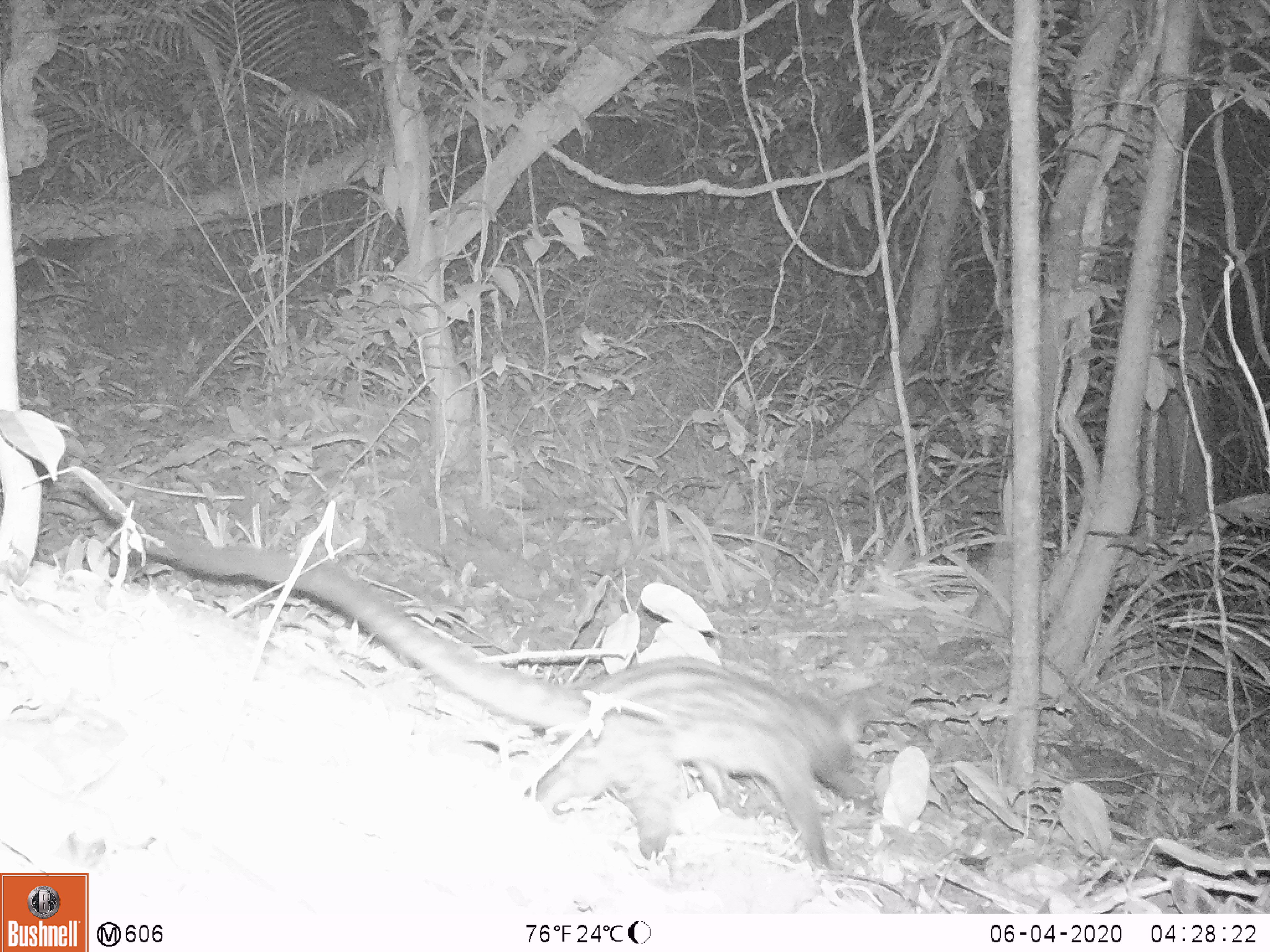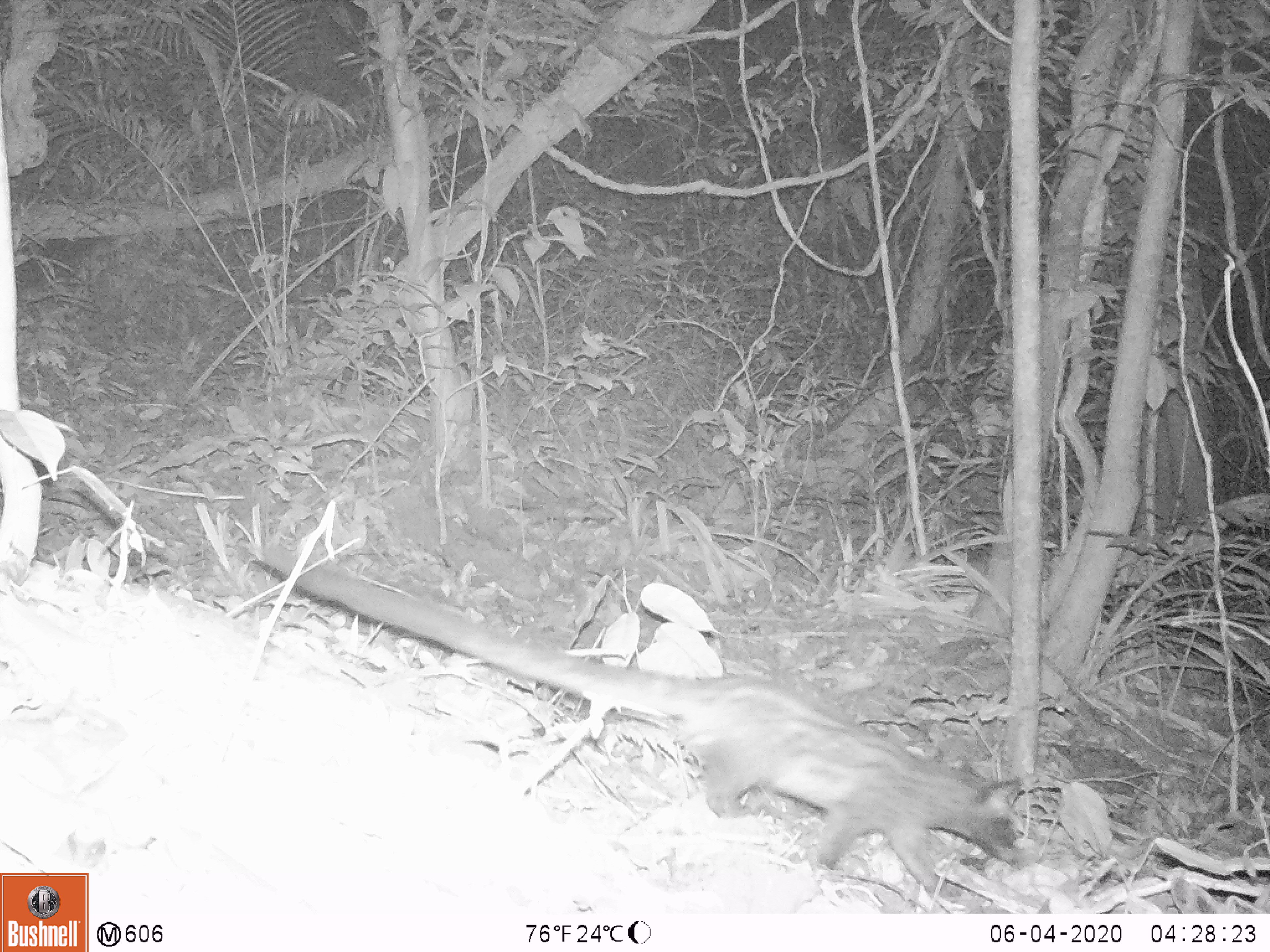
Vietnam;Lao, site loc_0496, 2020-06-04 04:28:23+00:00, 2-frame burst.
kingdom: Animalia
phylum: Chordata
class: Mammalia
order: Carnivora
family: Viverridae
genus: Paradoxurus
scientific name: Paradoxurus hermaphroditus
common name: common palm civet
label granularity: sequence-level